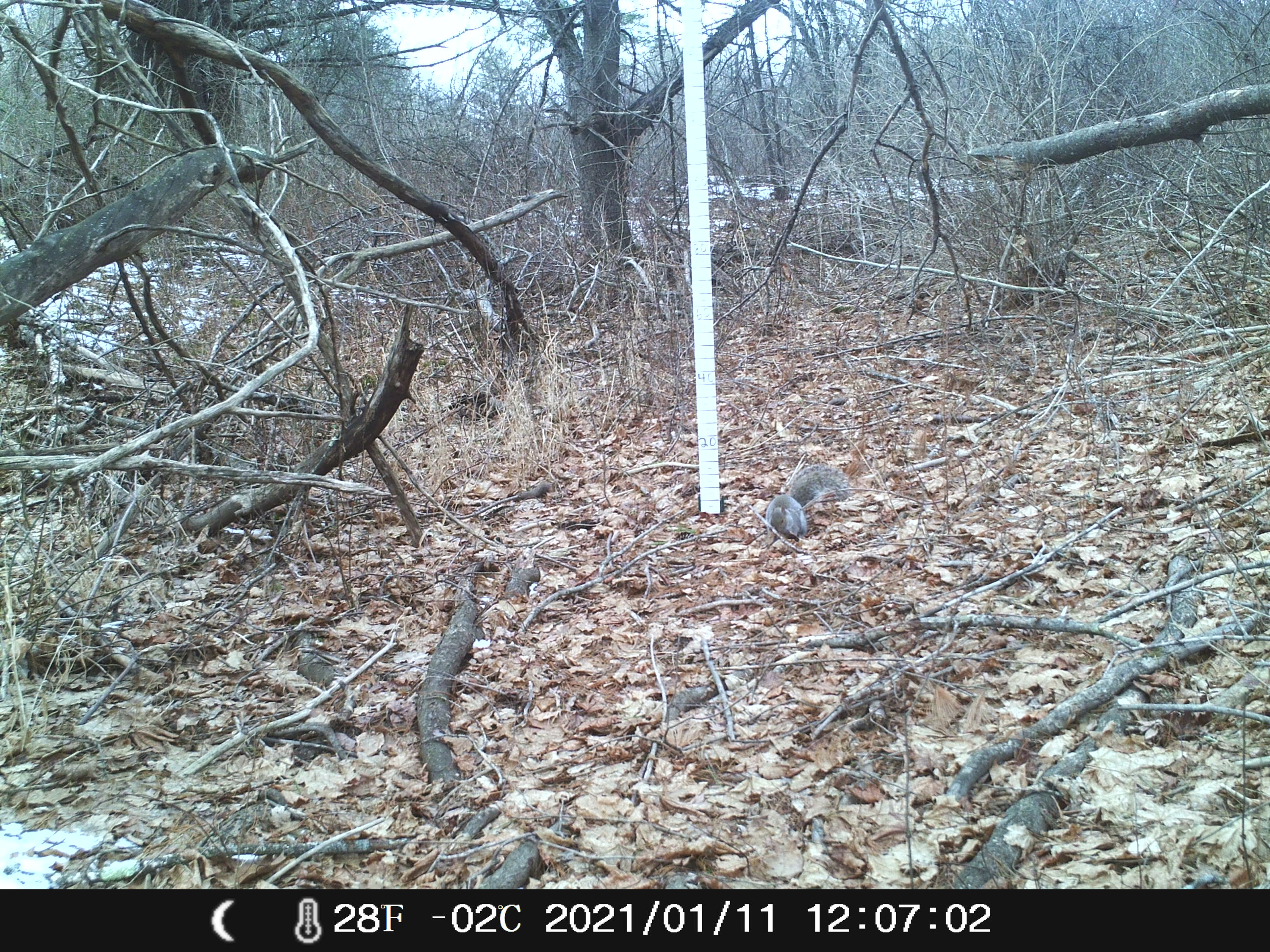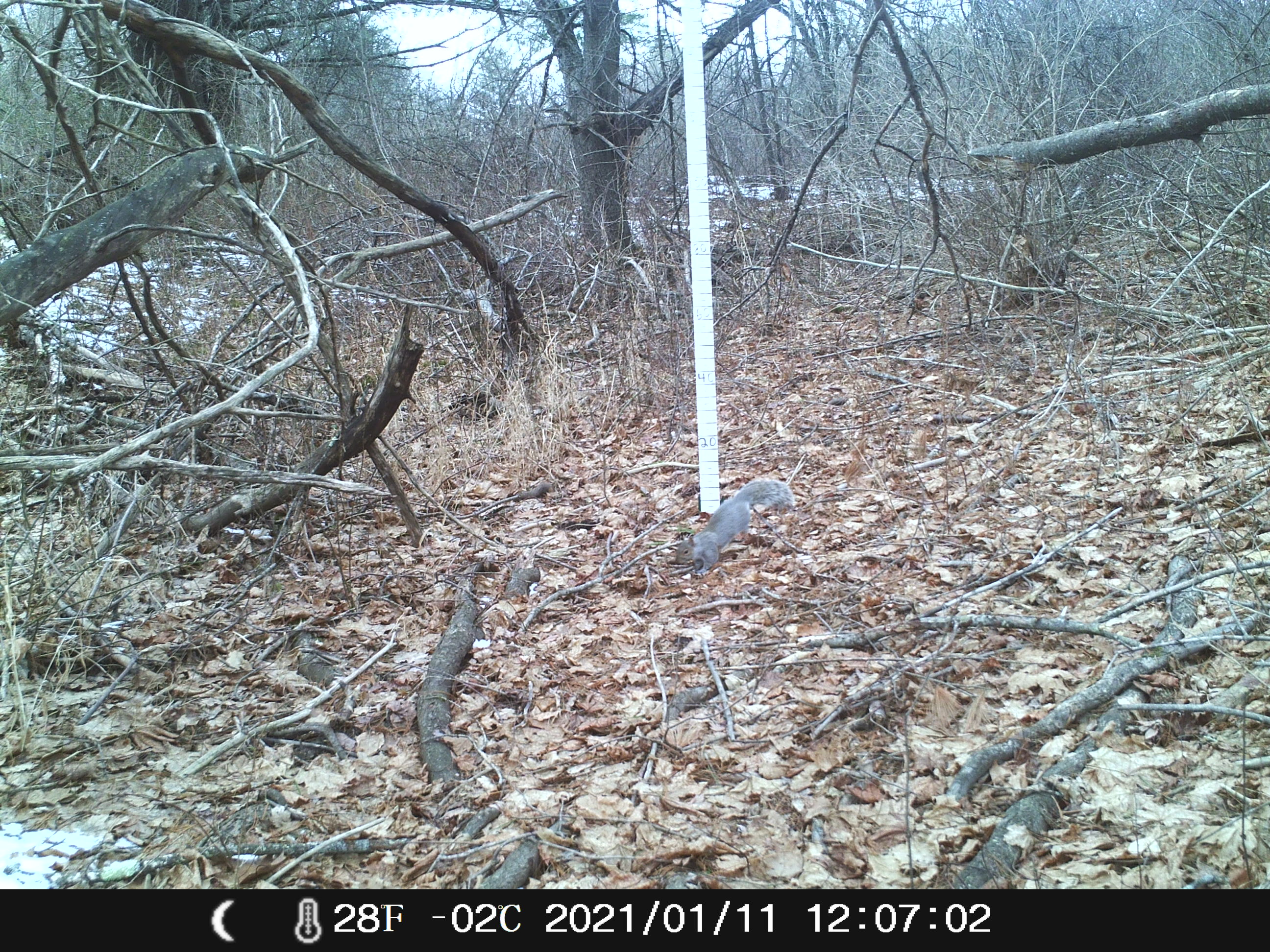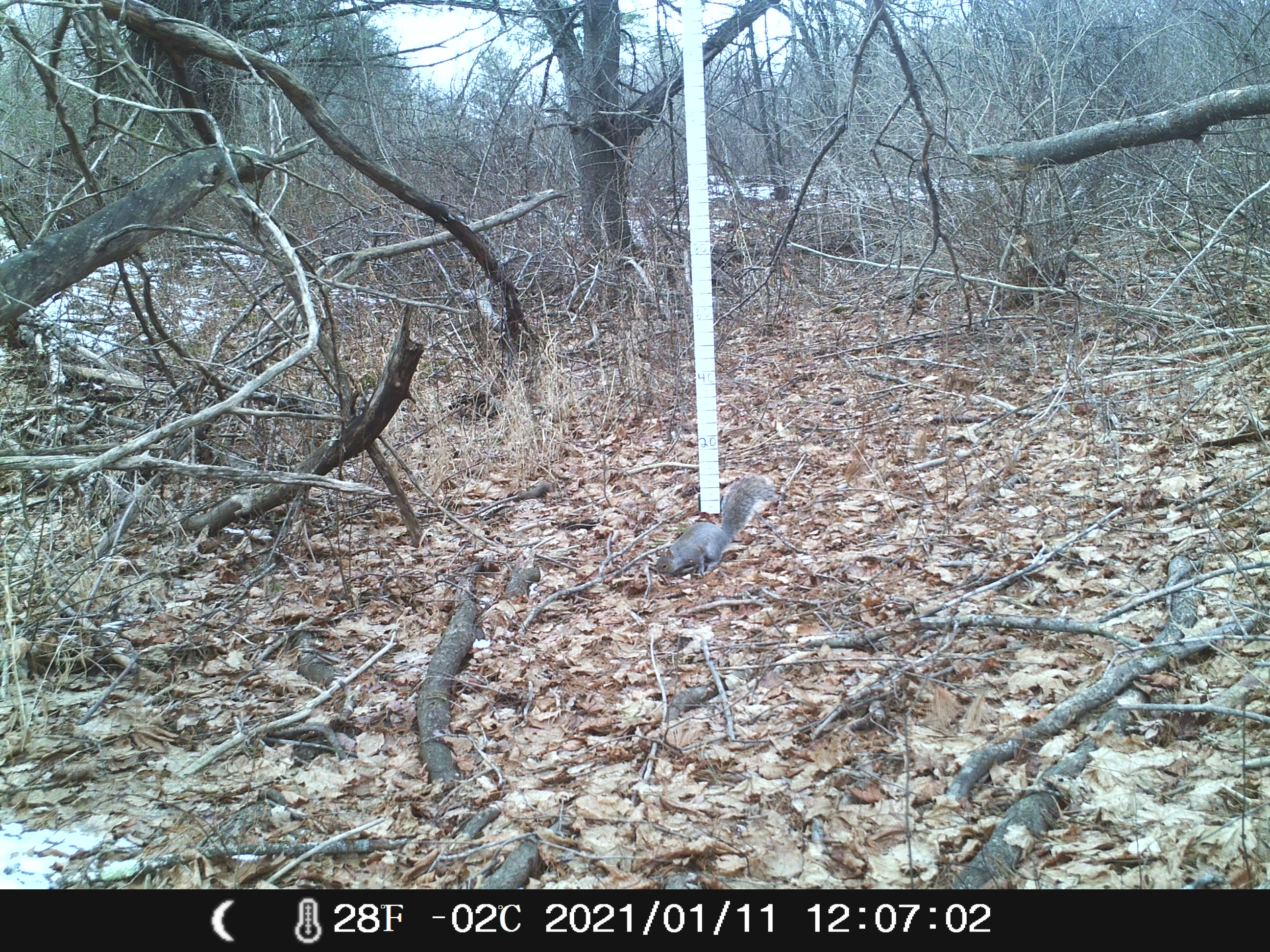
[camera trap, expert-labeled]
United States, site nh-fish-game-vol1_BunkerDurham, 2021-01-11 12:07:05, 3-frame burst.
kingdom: Animalia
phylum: Chordata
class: Mammalia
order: Rodentia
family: Sciuridae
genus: Sciurus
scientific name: Sciurus carolinensis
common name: gray squirrel